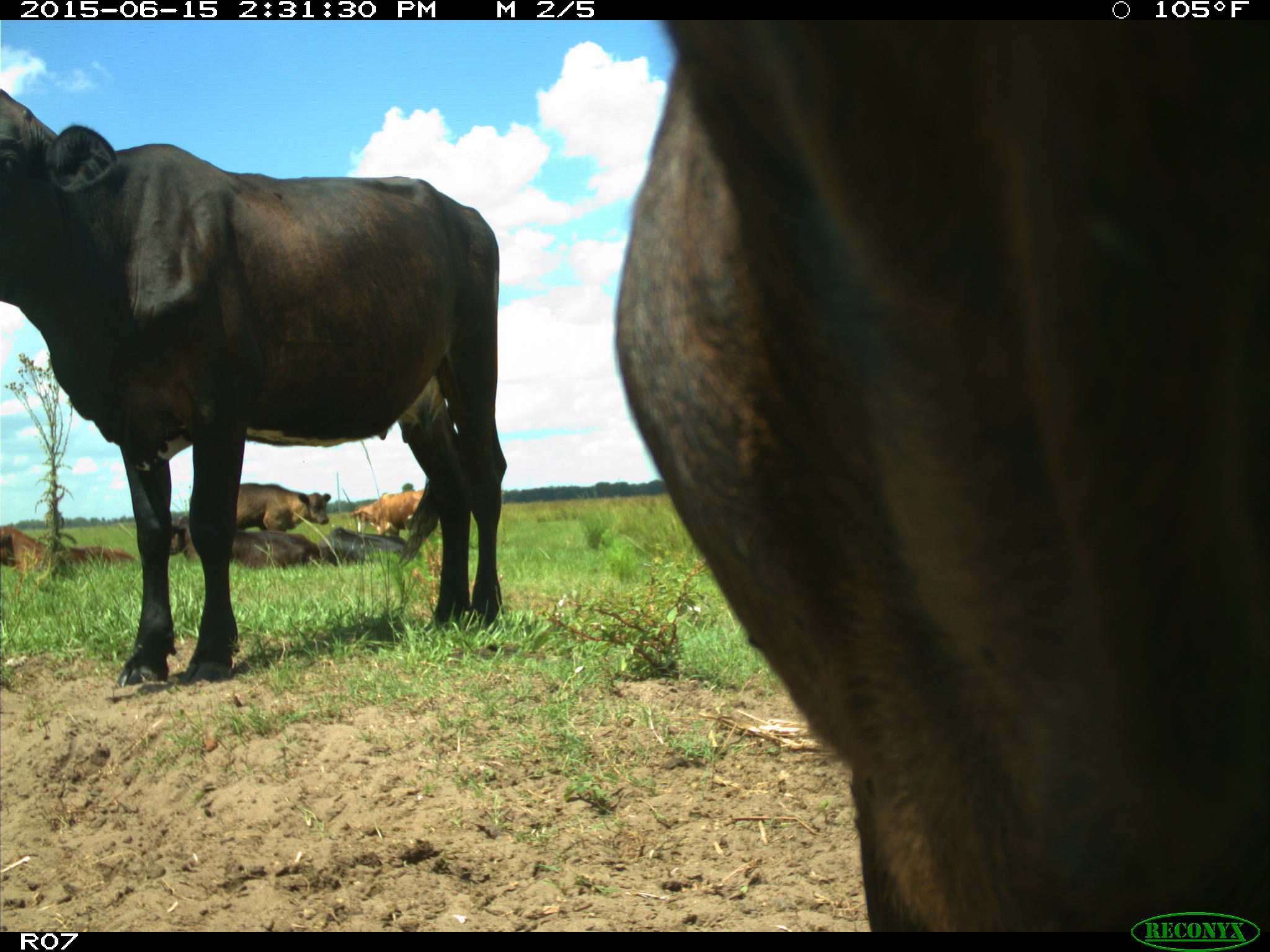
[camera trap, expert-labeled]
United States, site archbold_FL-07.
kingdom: Animalia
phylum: Chordata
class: Mammalia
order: Artiodactyla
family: Bovidae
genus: Bos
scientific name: Bos taurus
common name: domestic cow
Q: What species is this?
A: Bos taurus (domestic cow).